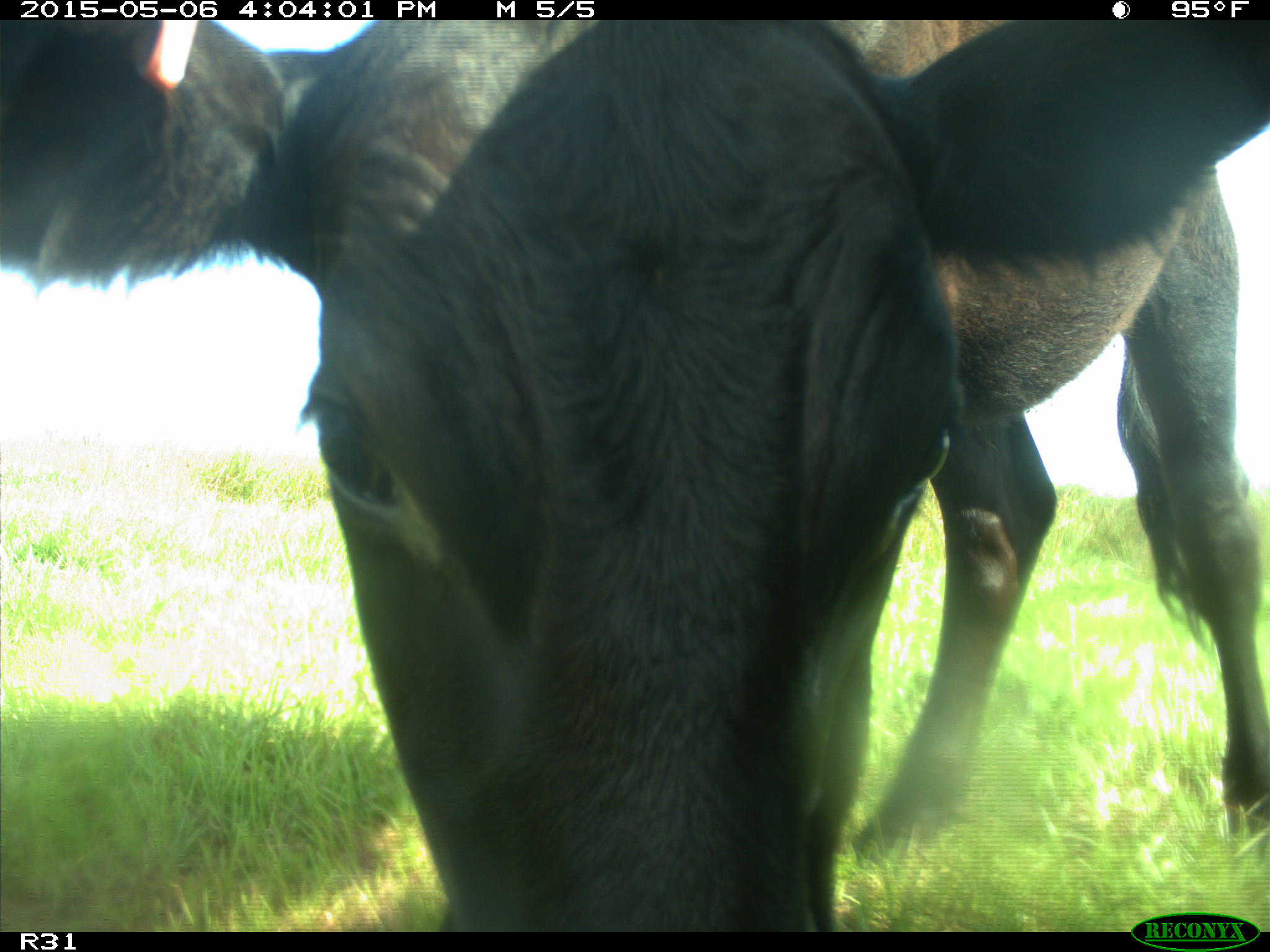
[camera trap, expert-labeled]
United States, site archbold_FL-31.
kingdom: Animalia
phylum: Chordata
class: Mammalia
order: Artiodactyla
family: Bovidae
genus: Bos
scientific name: Bos taurus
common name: domestic cow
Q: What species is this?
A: Bos taurus (domestic cow).